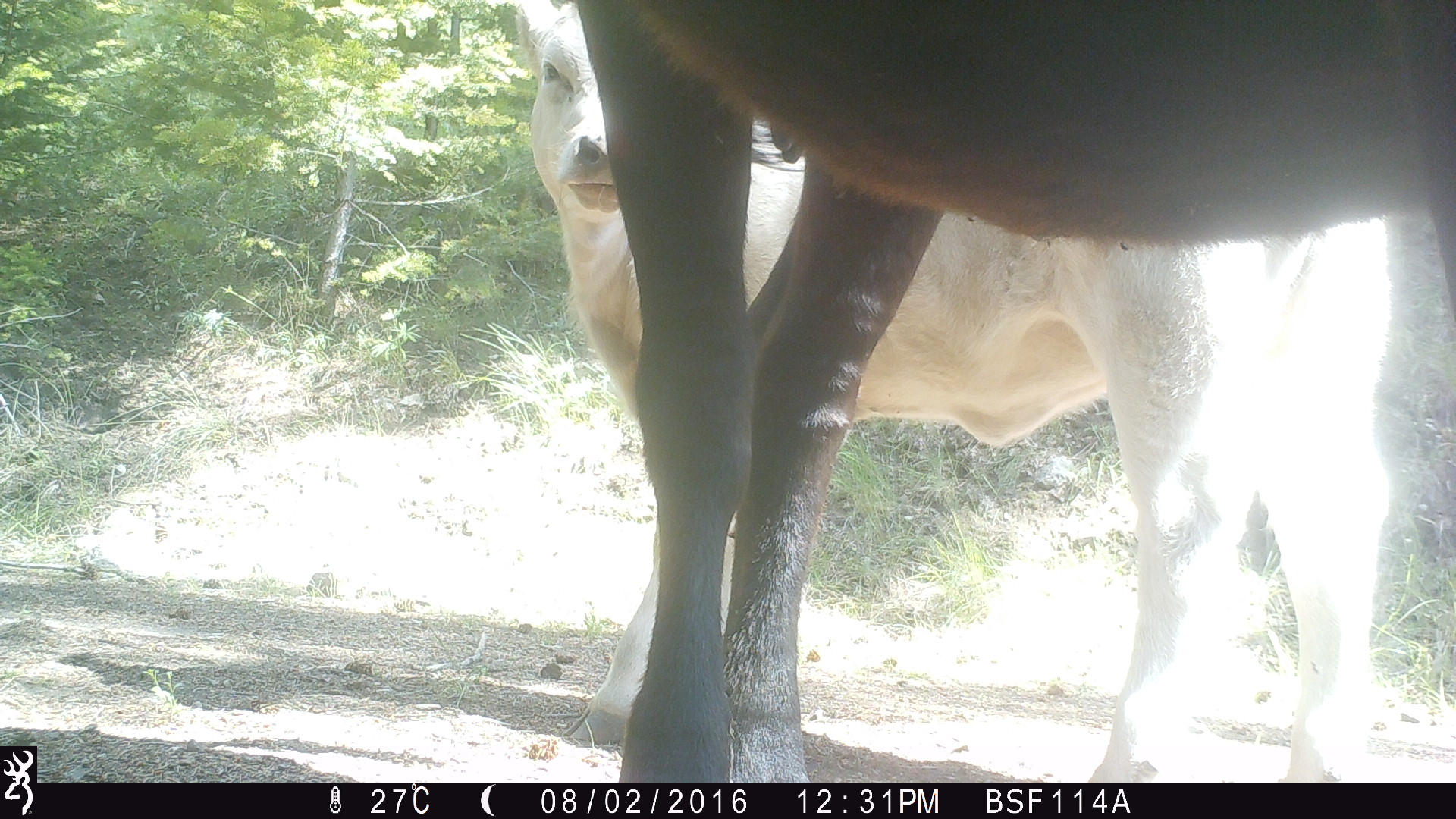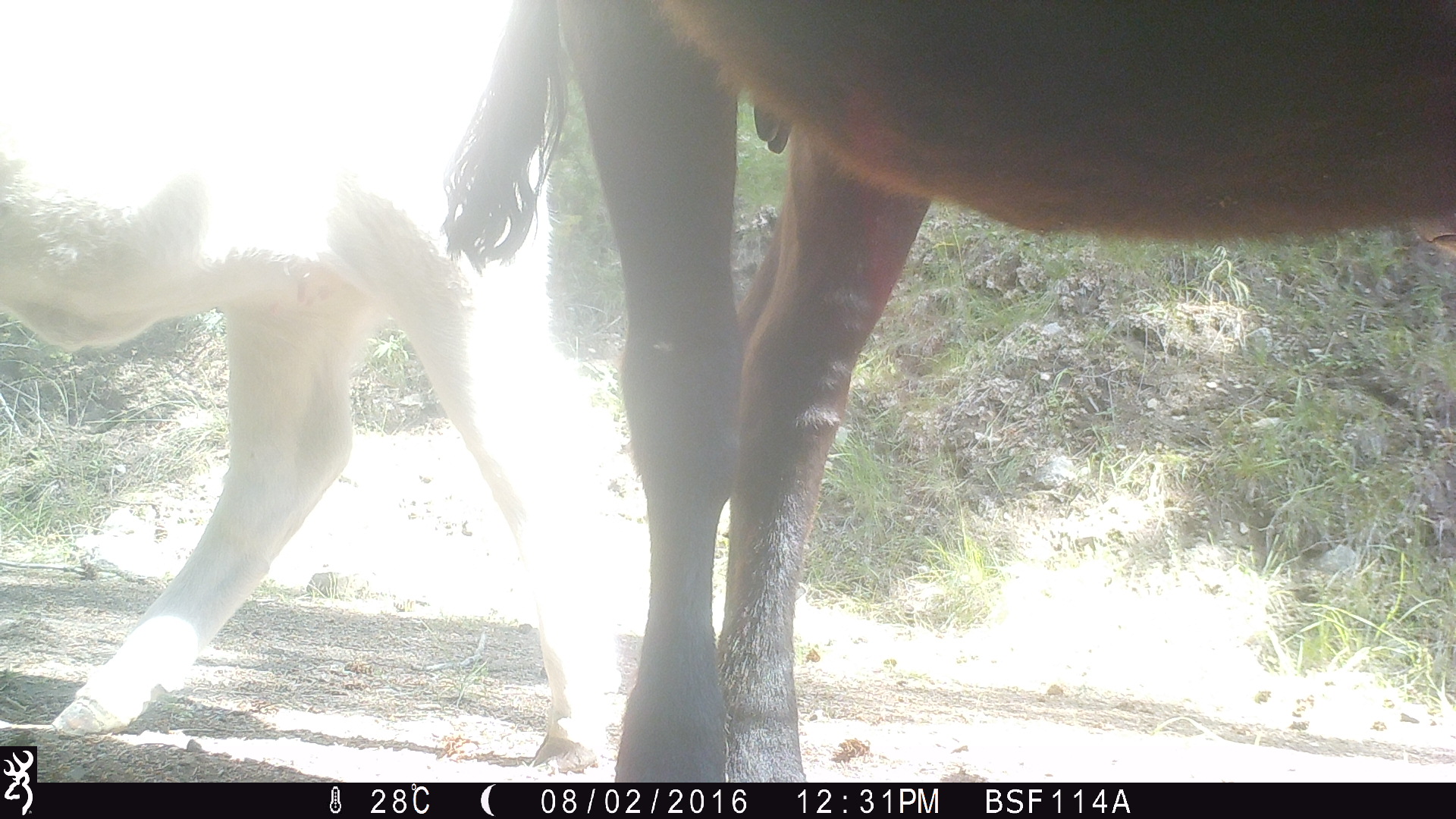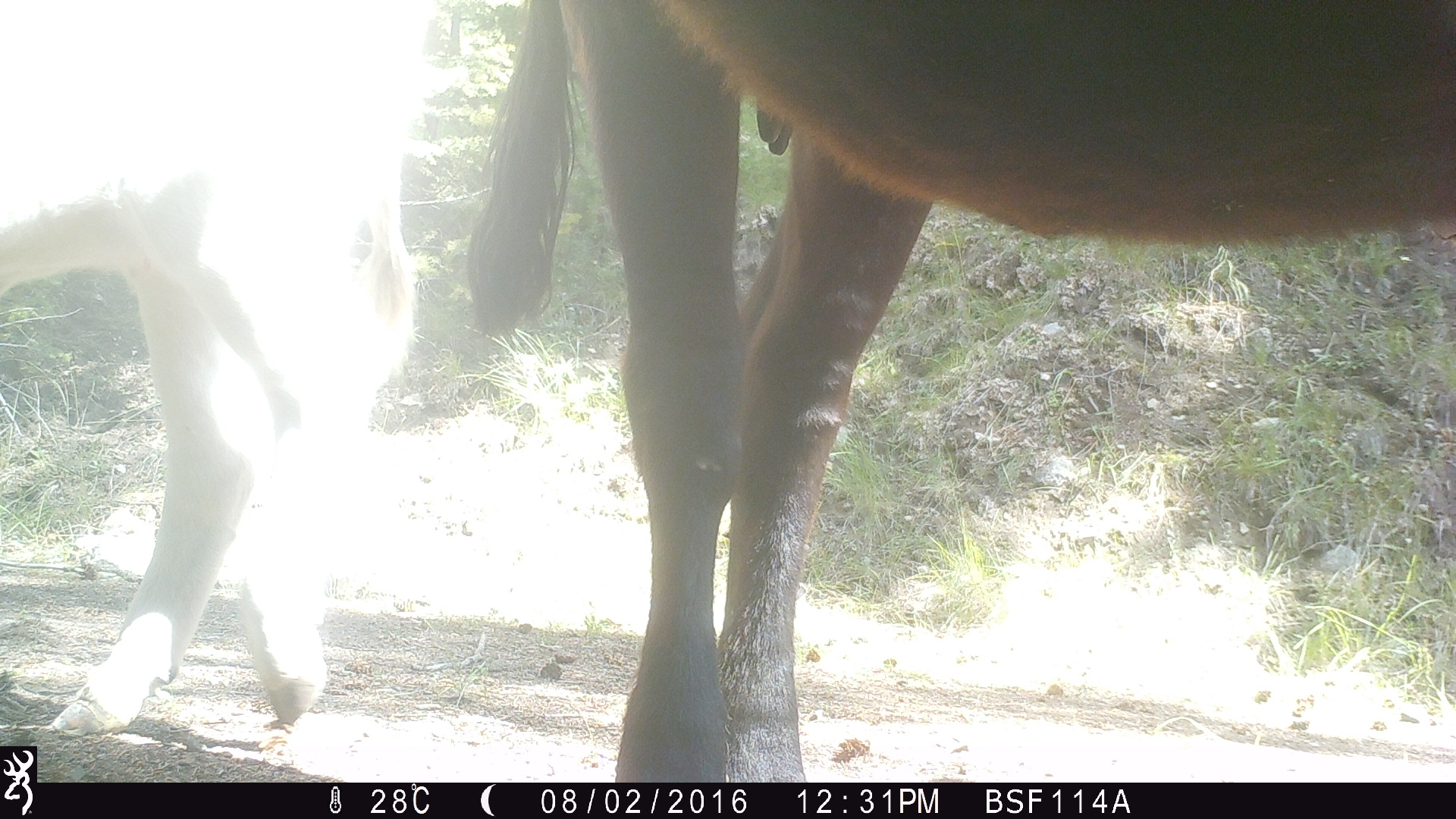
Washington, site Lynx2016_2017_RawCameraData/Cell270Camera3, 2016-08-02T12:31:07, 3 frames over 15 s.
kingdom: Animalia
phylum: Chordata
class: Mammalia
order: Artiodactyla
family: Bovidae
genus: Bos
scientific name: Bos taurus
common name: domestic cattle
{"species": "domestic cattle (Bos taurus)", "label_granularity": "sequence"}